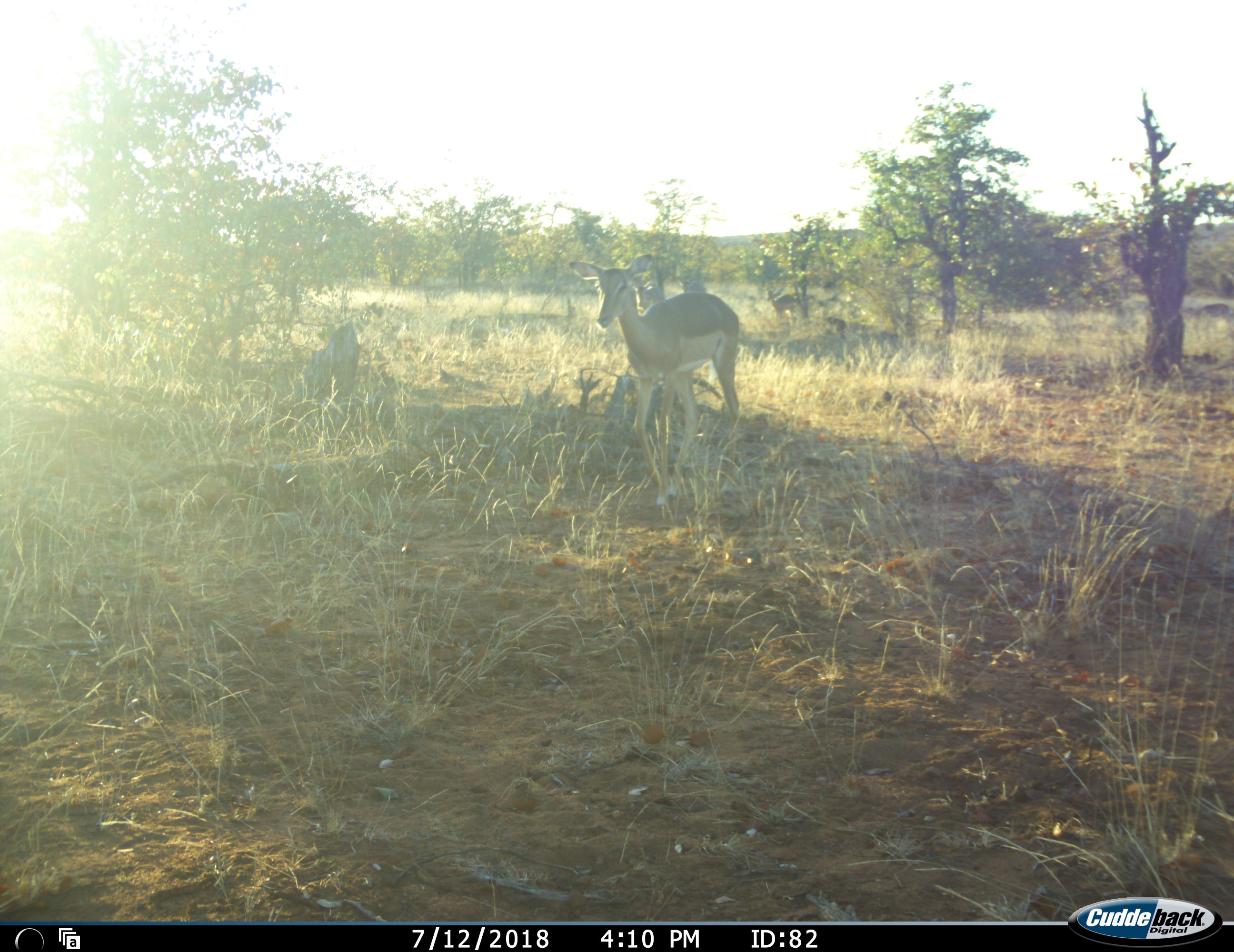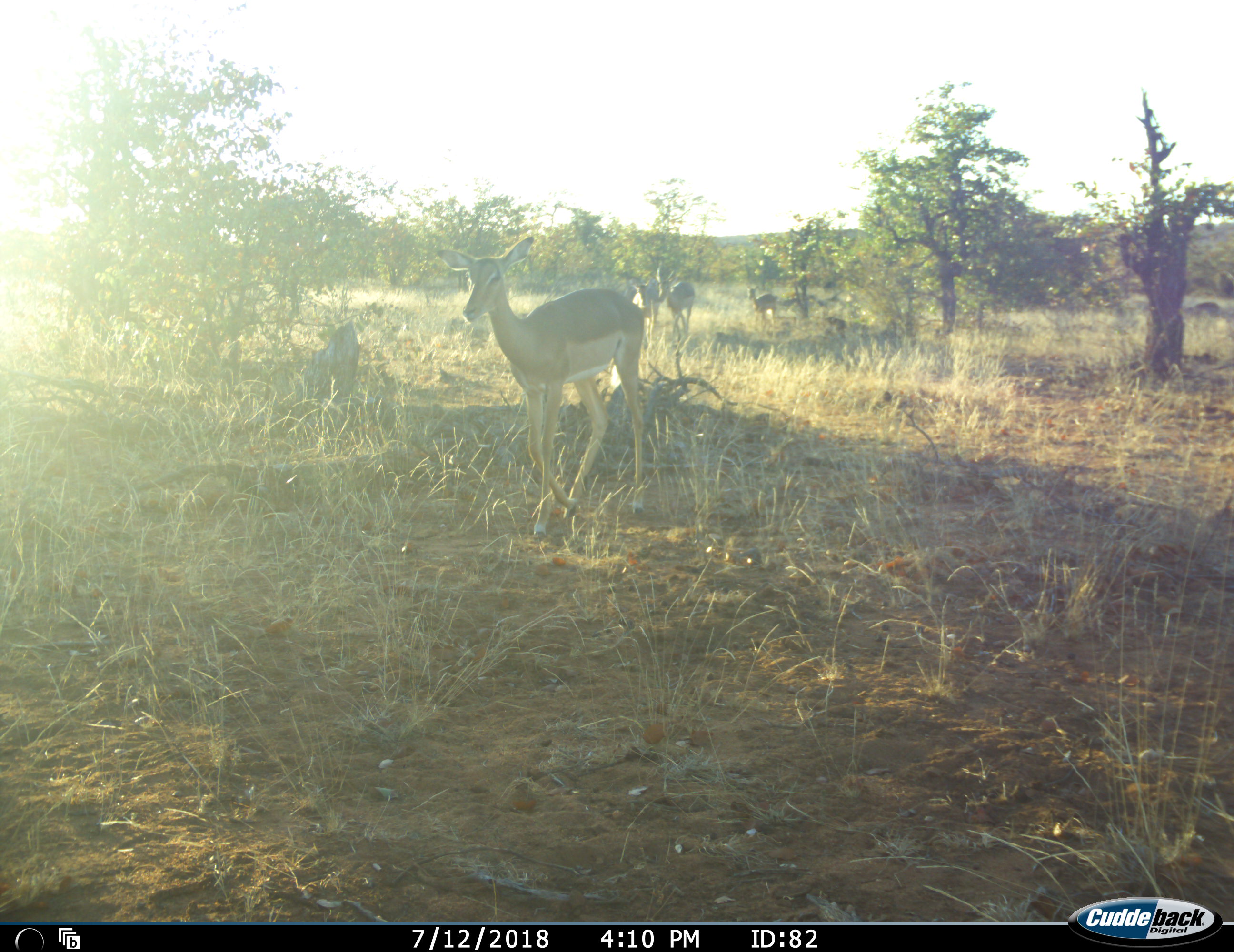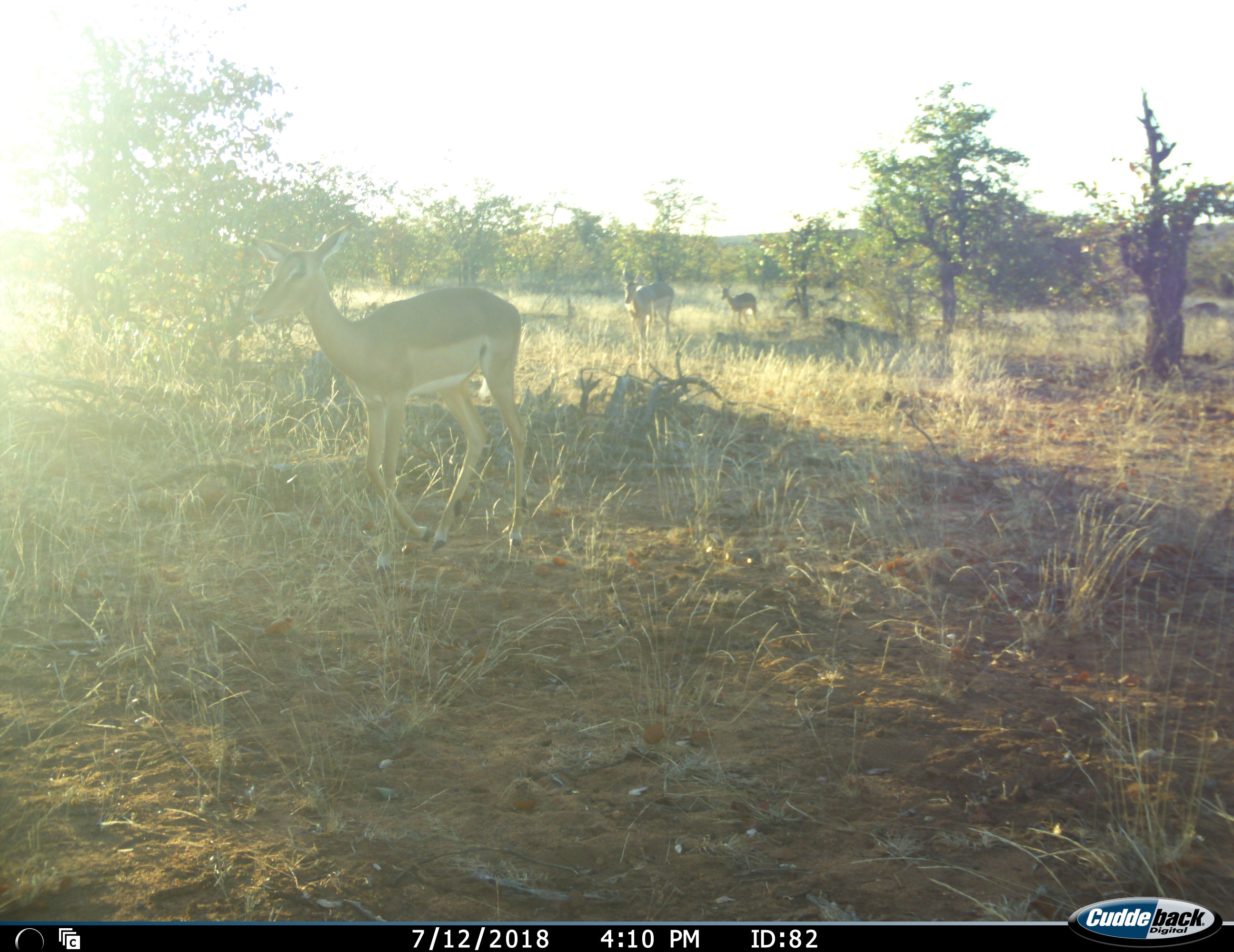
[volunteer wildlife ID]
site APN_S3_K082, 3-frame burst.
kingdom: Animalia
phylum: Chordata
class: Mammalia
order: Artiodactyla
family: Bovidae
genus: Aepyceros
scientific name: Aepyceros melampus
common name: impala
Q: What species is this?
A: Impala (Aepyceros melampus).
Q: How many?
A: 4.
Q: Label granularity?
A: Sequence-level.